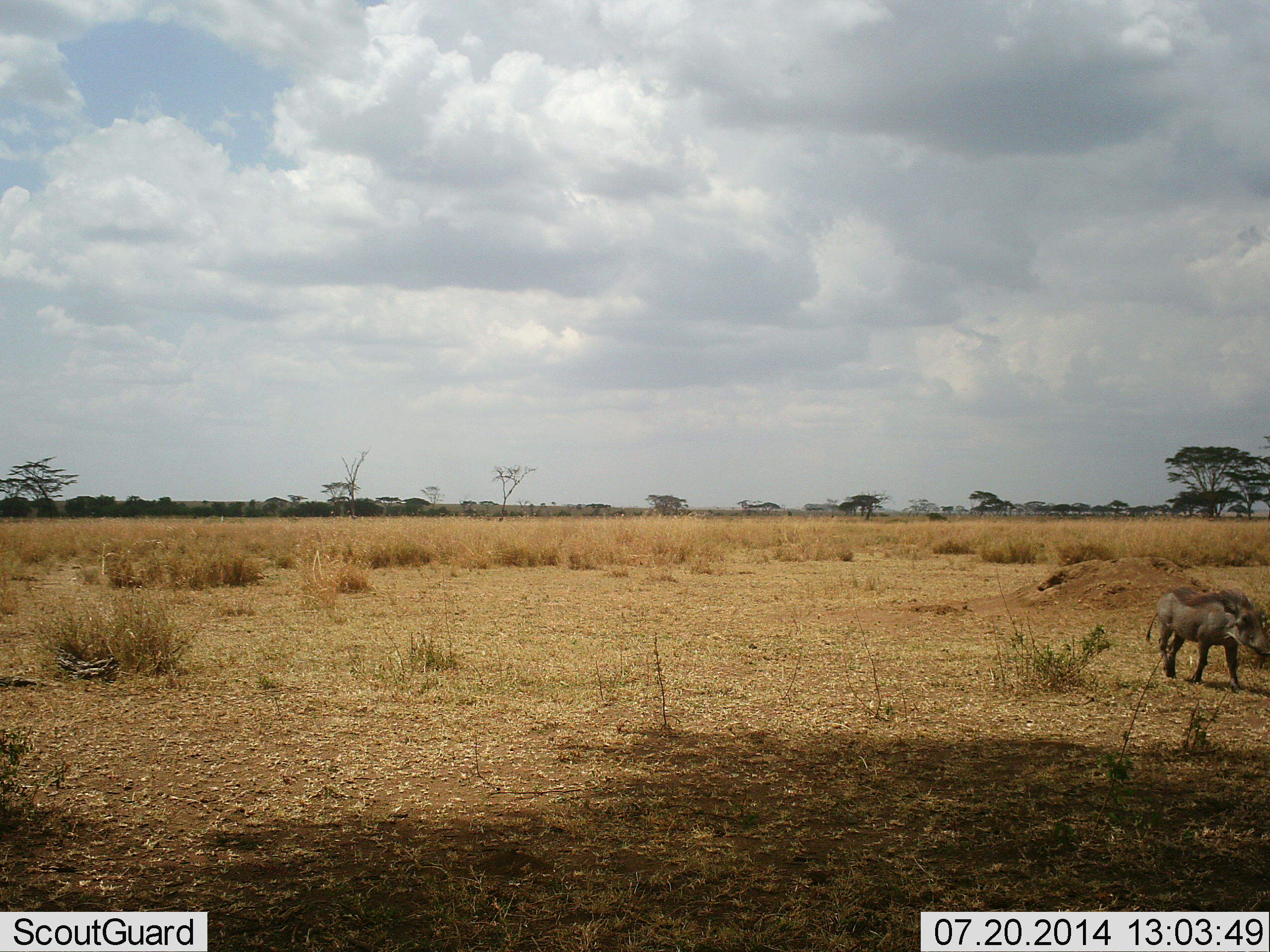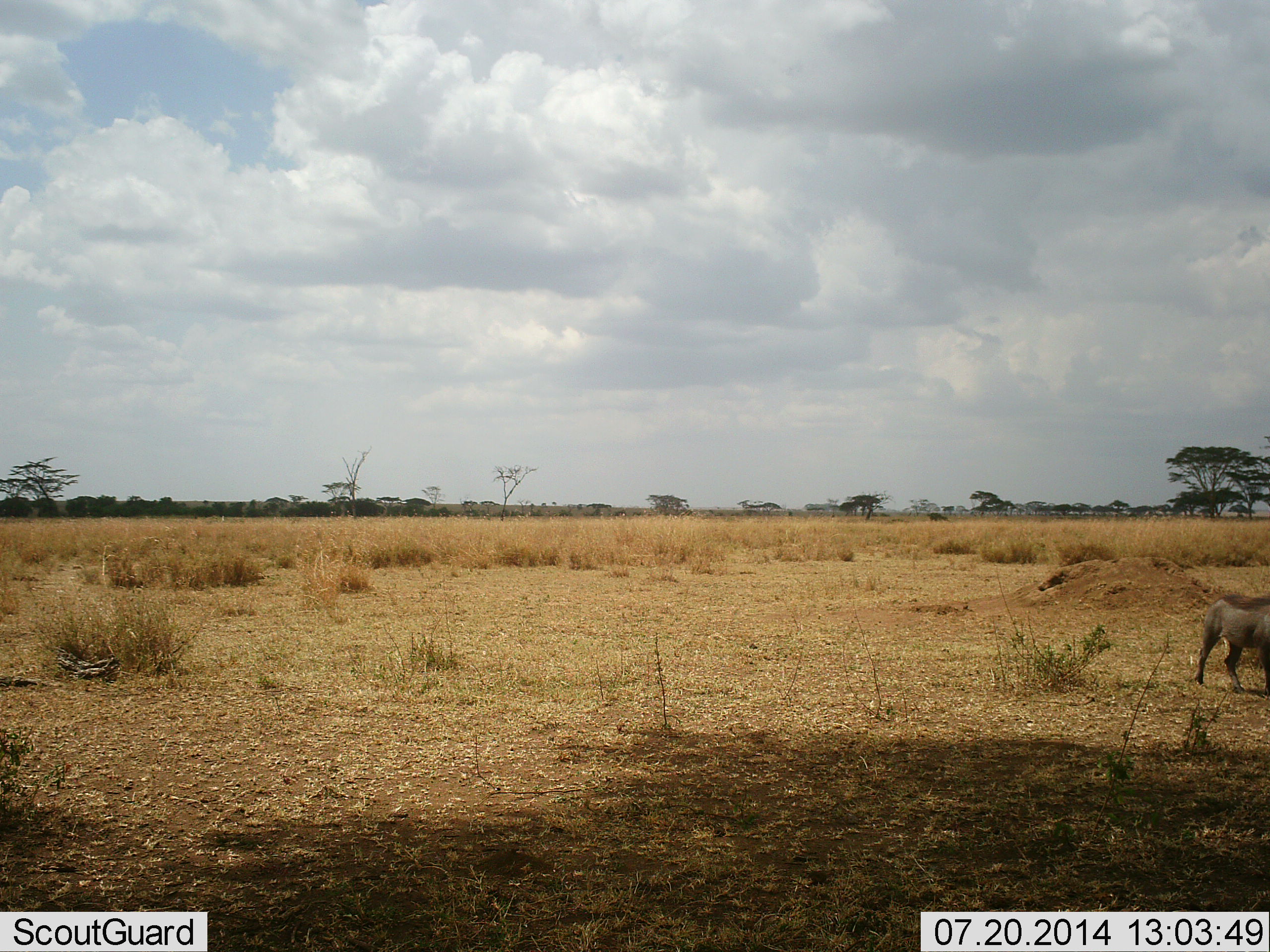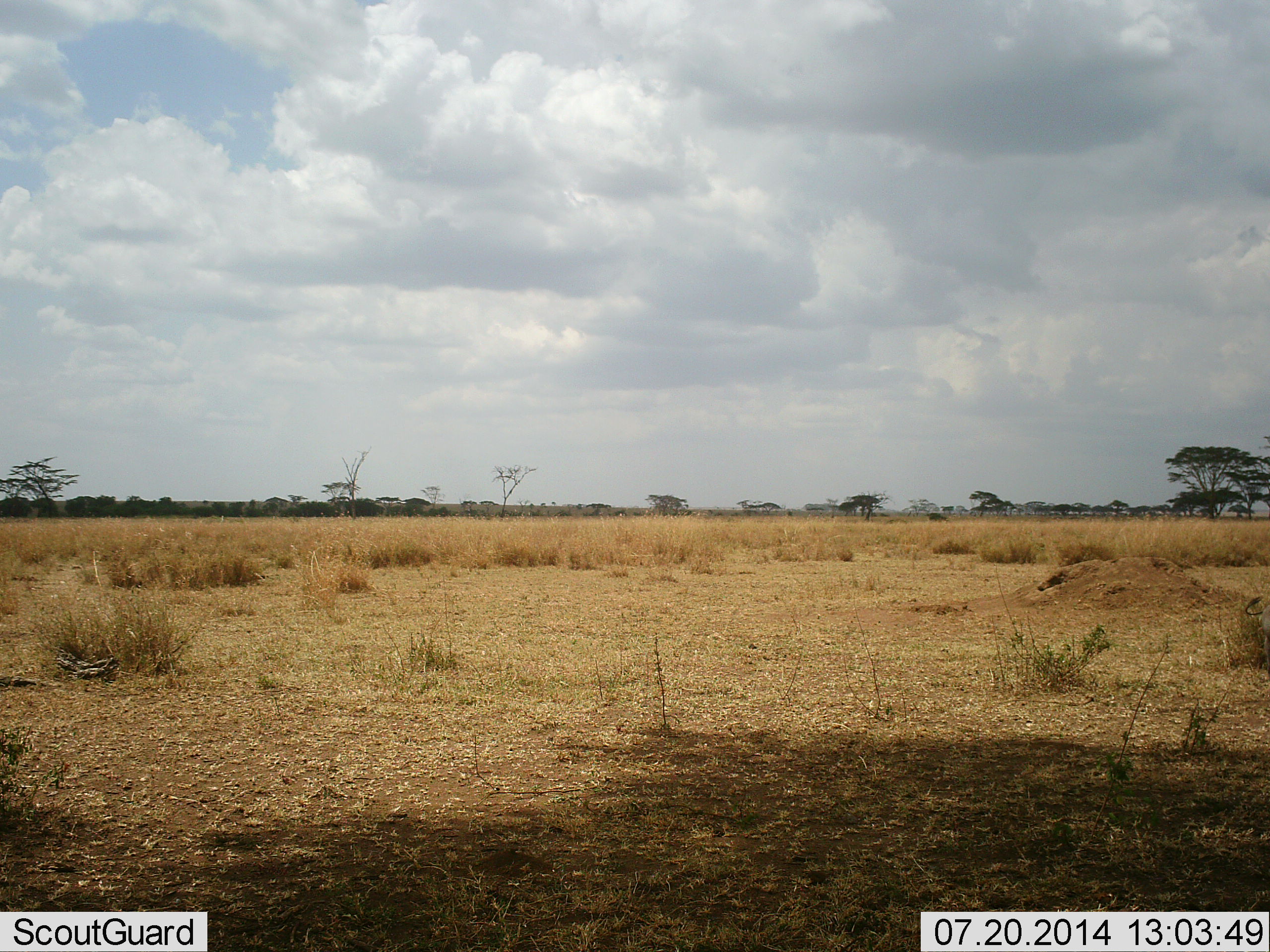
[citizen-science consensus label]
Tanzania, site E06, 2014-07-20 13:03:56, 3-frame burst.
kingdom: Animalia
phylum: Chordata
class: Mammalia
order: Artiodactyla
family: Suidae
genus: Phacochoerus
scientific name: Phacochoerus africanus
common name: warthog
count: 1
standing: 0%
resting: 0%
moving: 100%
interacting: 0%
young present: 0%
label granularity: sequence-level